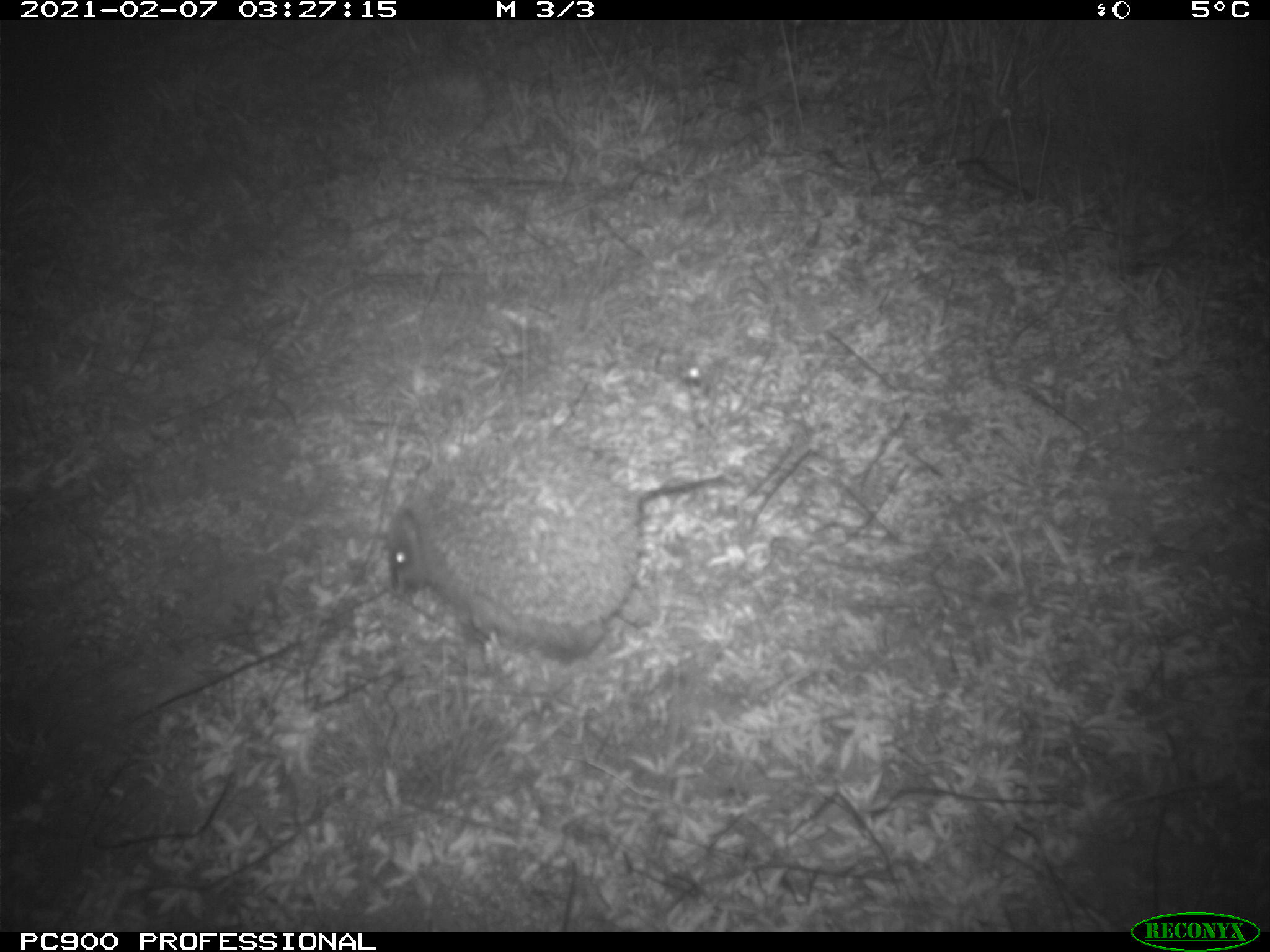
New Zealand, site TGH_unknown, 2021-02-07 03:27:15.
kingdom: Animalia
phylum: Chordata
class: Mammalia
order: Eulipotyphla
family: Erinaceidae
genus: Erinaceus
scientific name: Erinaceus europaeus europaeus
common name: european hedgehog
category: hedgehog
Hedgehog (european hedgehog) (Erinaceus europaeus europaeus).